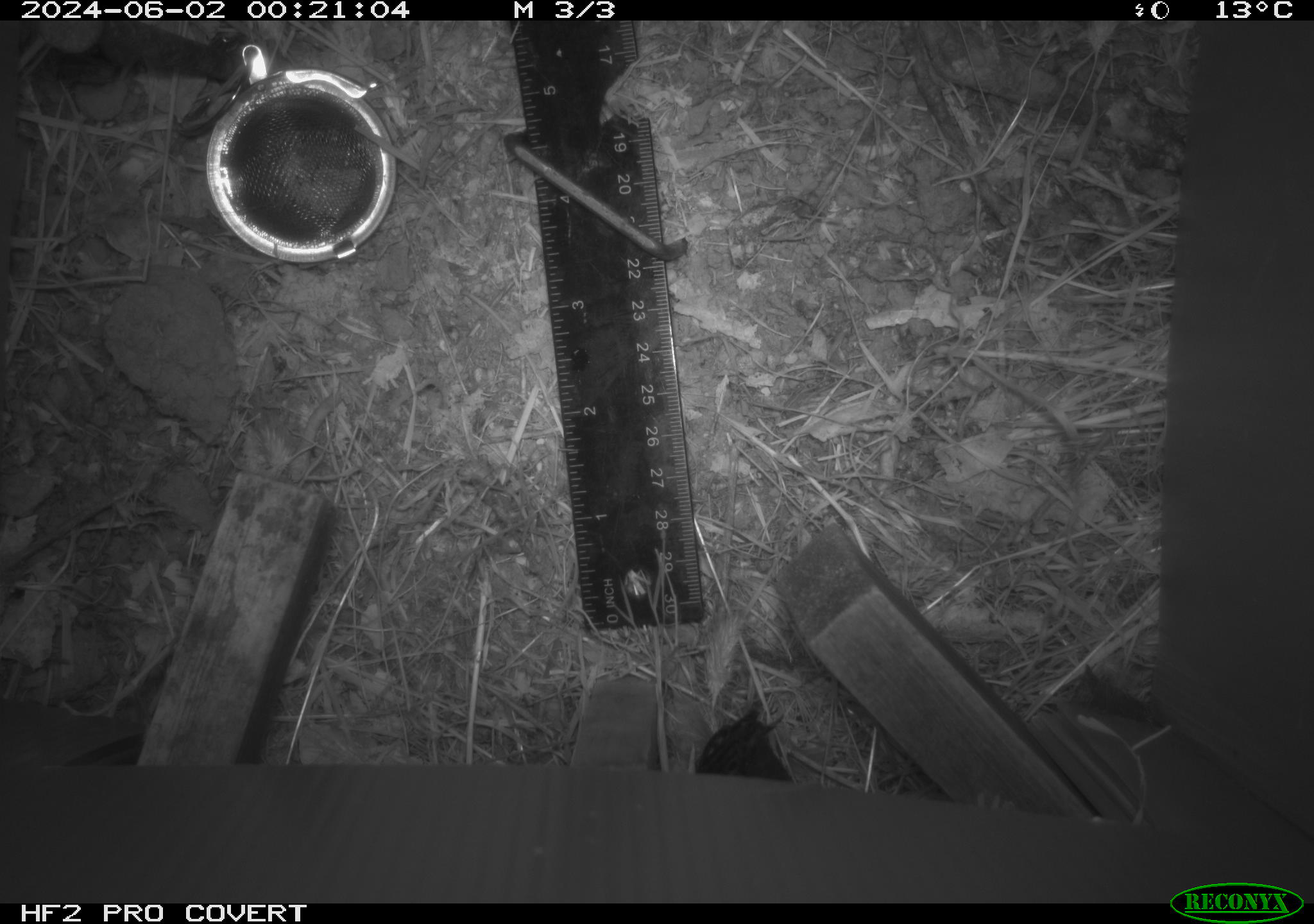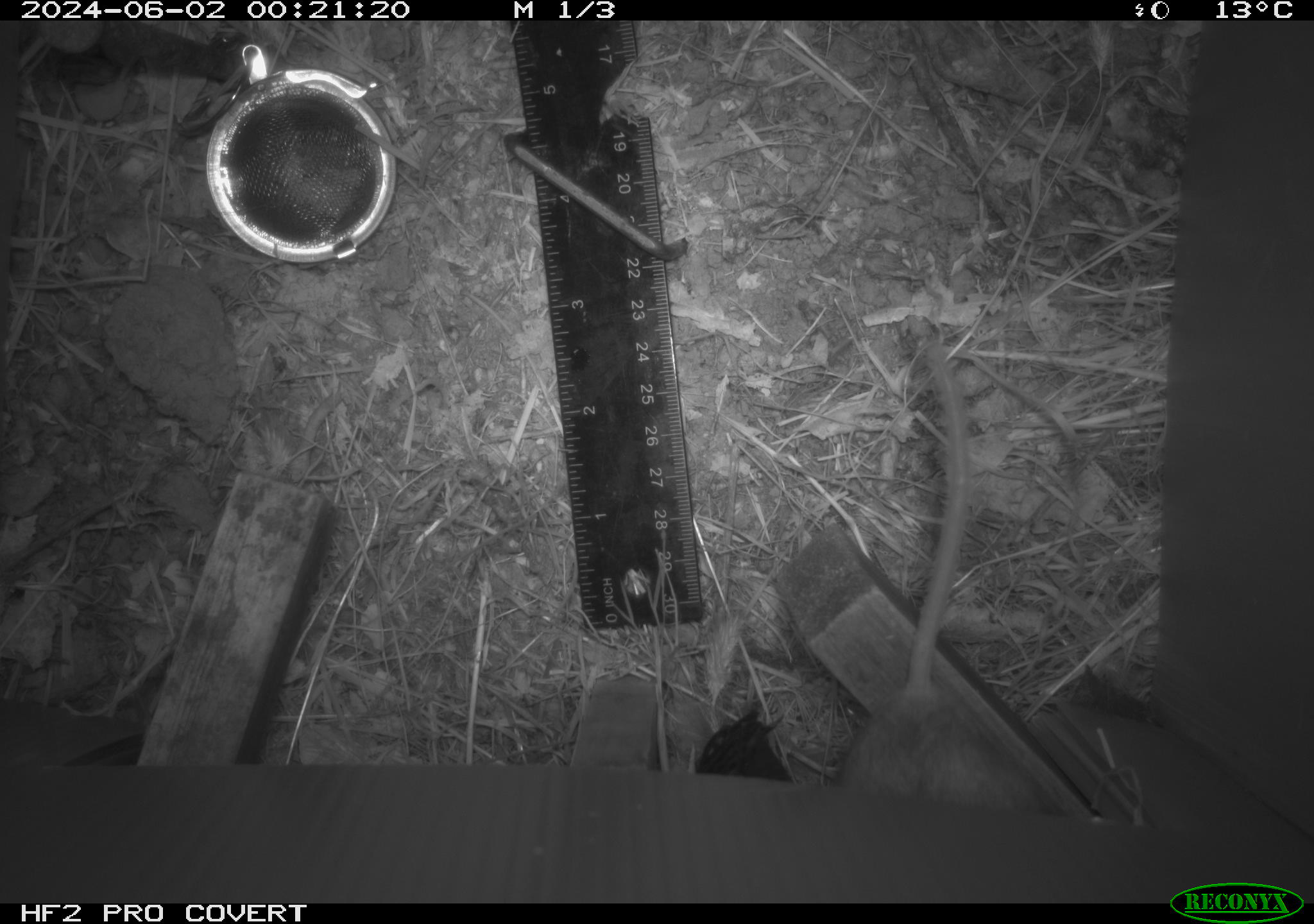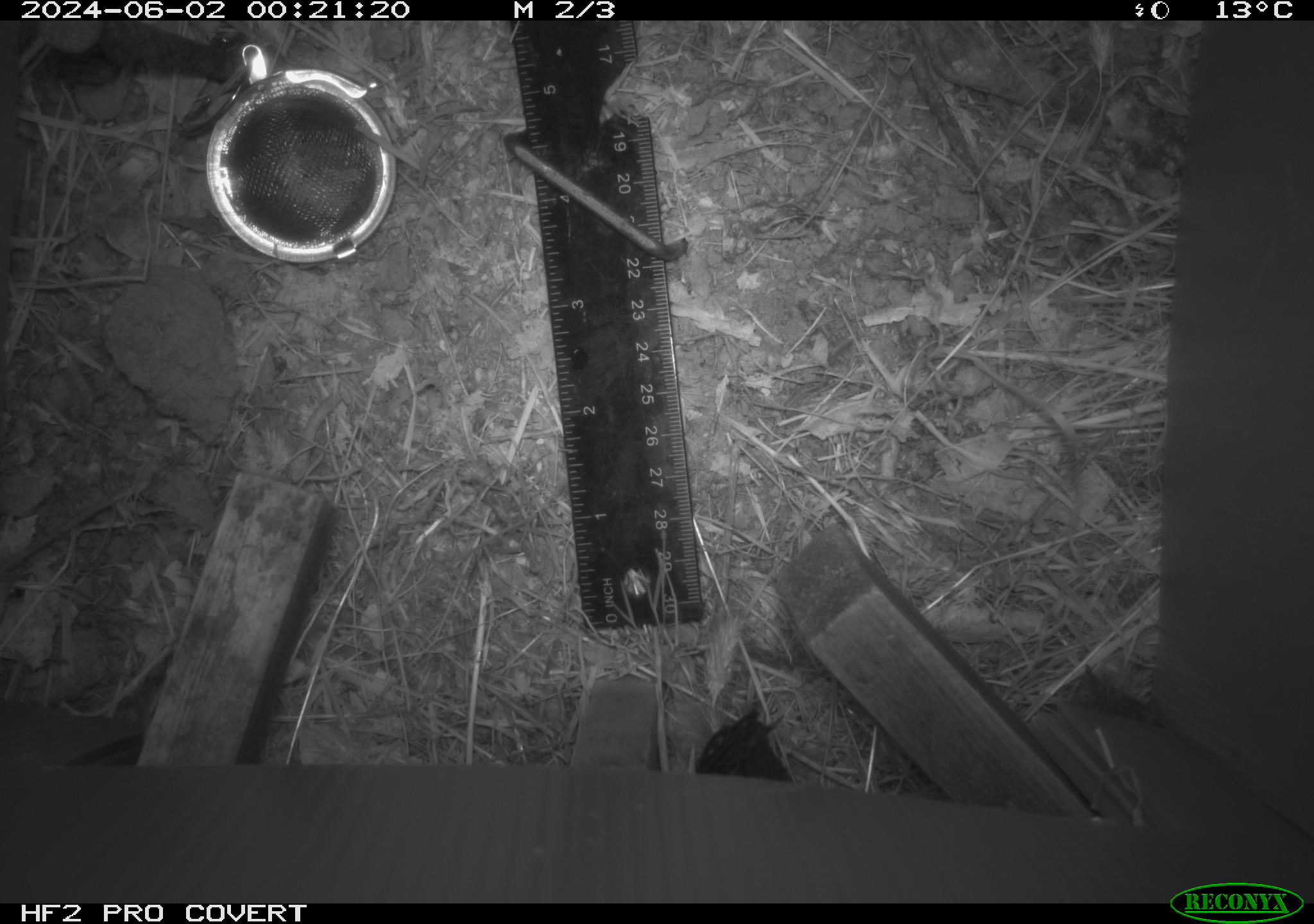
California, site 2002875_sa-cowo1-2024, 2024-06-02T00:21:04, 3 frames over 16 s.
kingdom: Animalia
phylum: Chordata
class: Mammalia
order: Rodentia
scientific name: Rodentia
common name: rodent